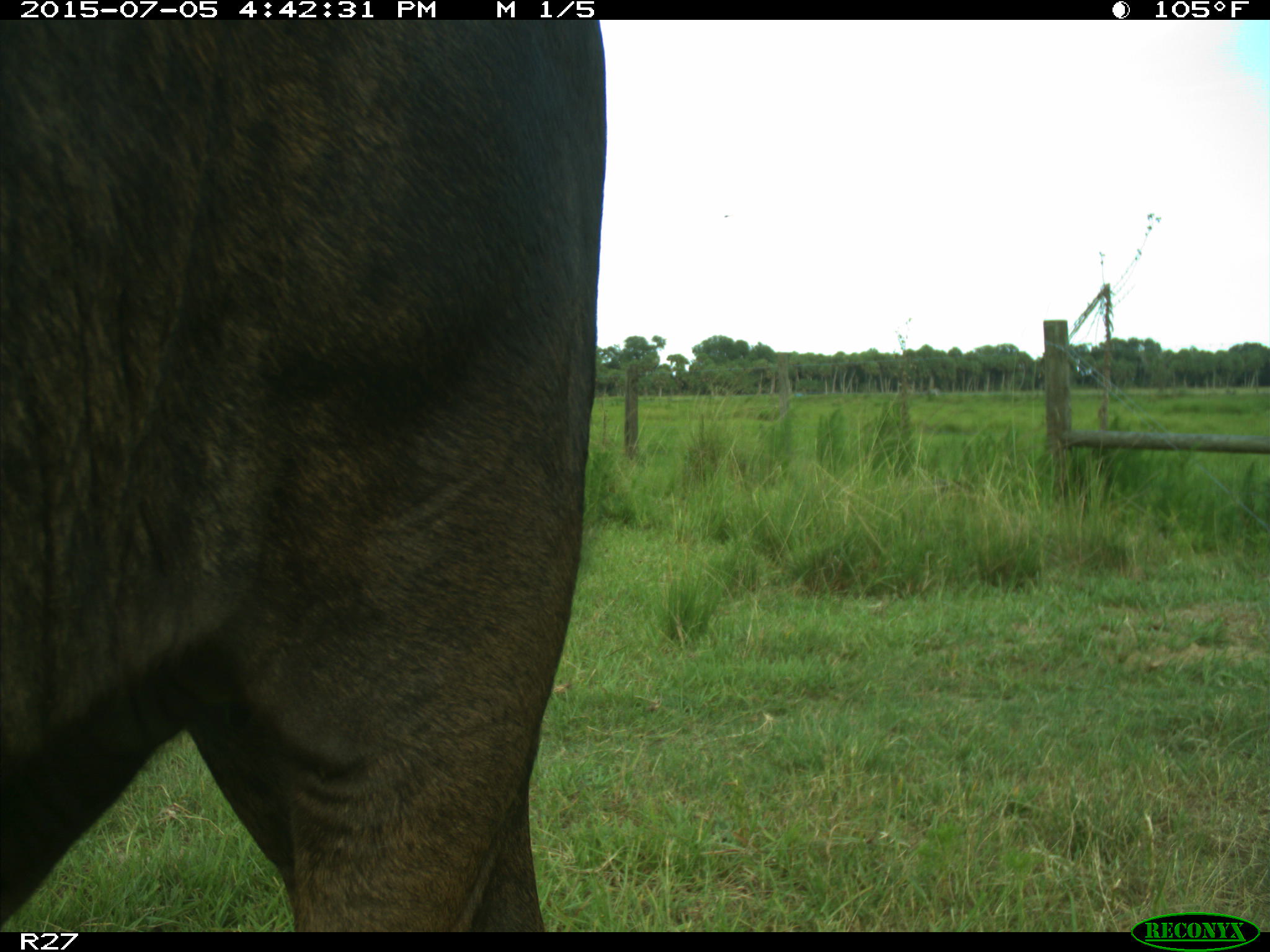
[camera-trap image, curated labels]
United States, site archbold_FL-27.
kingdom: Animalia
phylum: Chordata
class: Mammalia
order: Artiodactyla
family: Bovidae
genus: Bos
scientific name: Bos taurus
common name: domestic cow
Bos taurus (domestic cow).